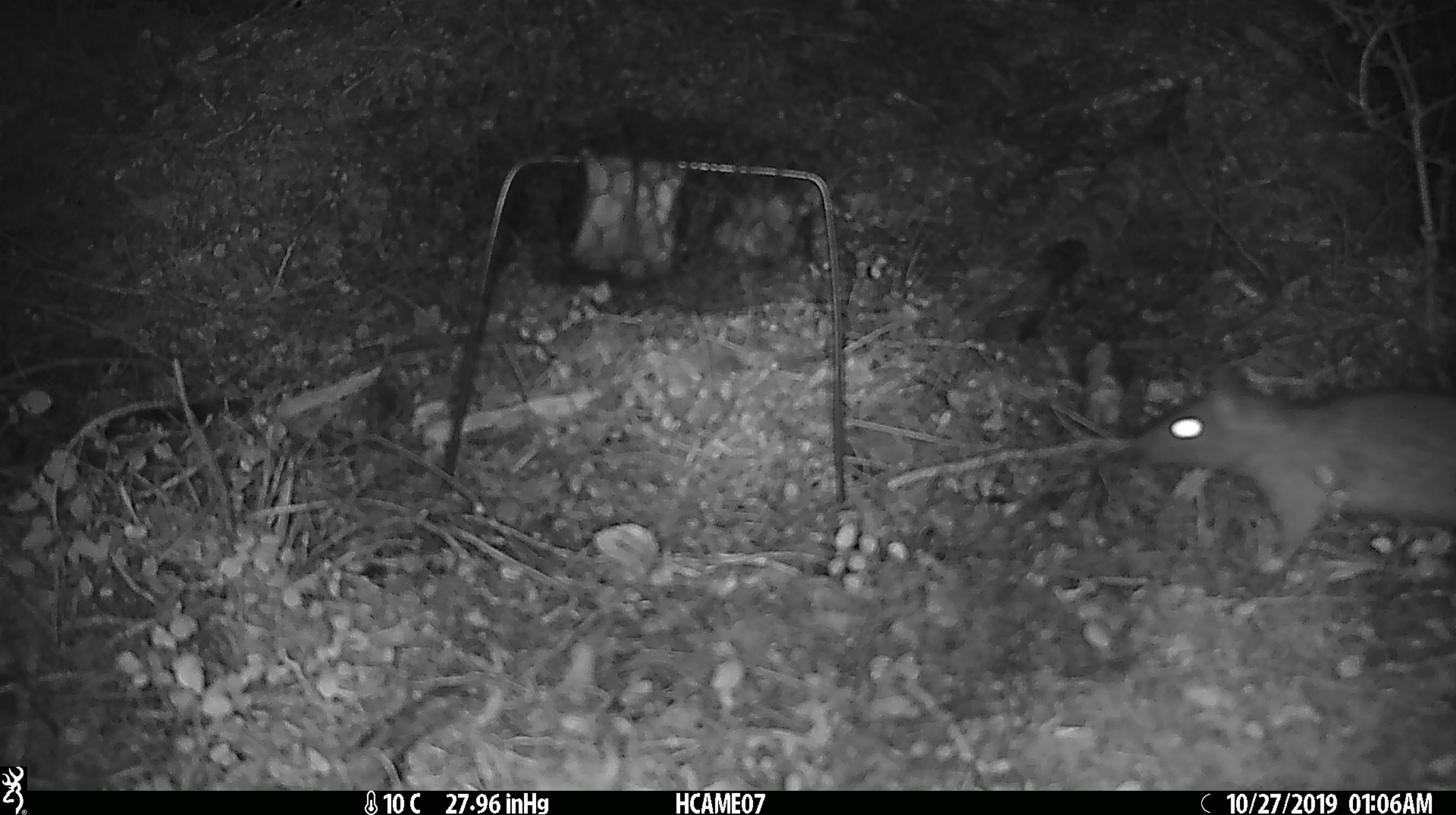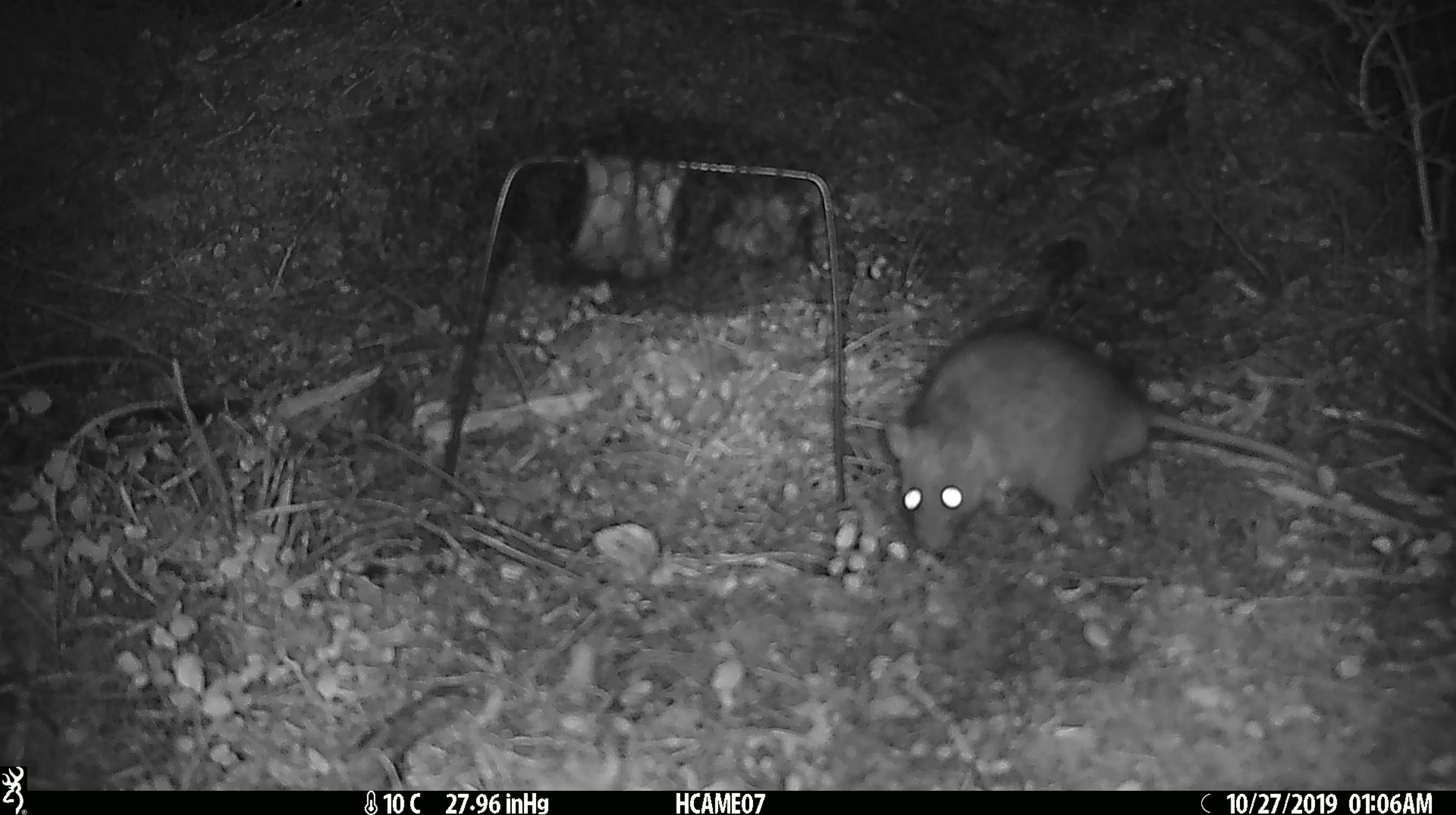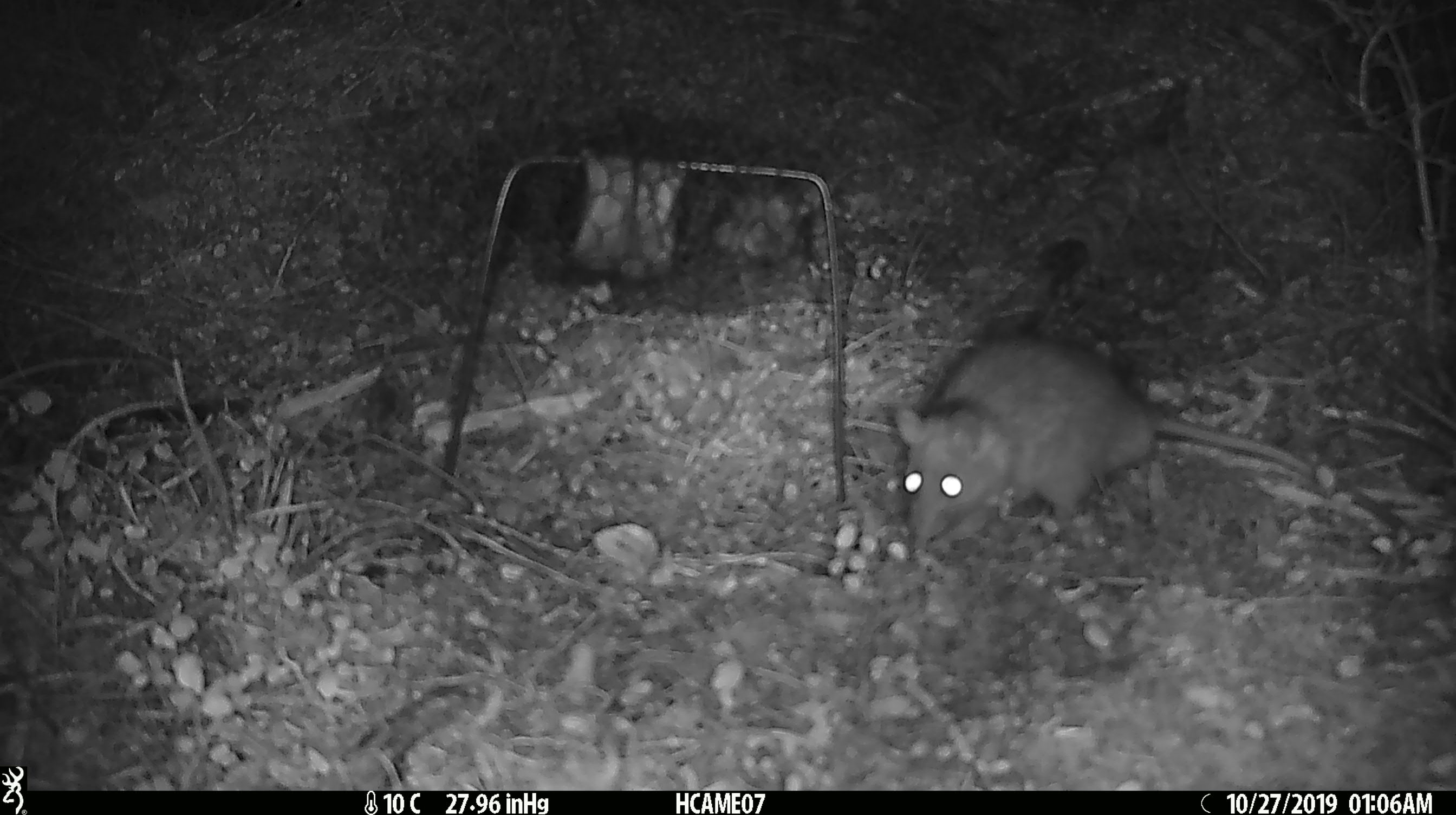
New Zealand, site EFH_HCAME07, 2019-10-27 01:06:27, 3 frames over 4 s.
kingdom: Animalia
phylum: Chordata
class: Mammalia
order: Rodentia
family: Muridae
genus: Rattus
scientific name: Rattus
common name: rat